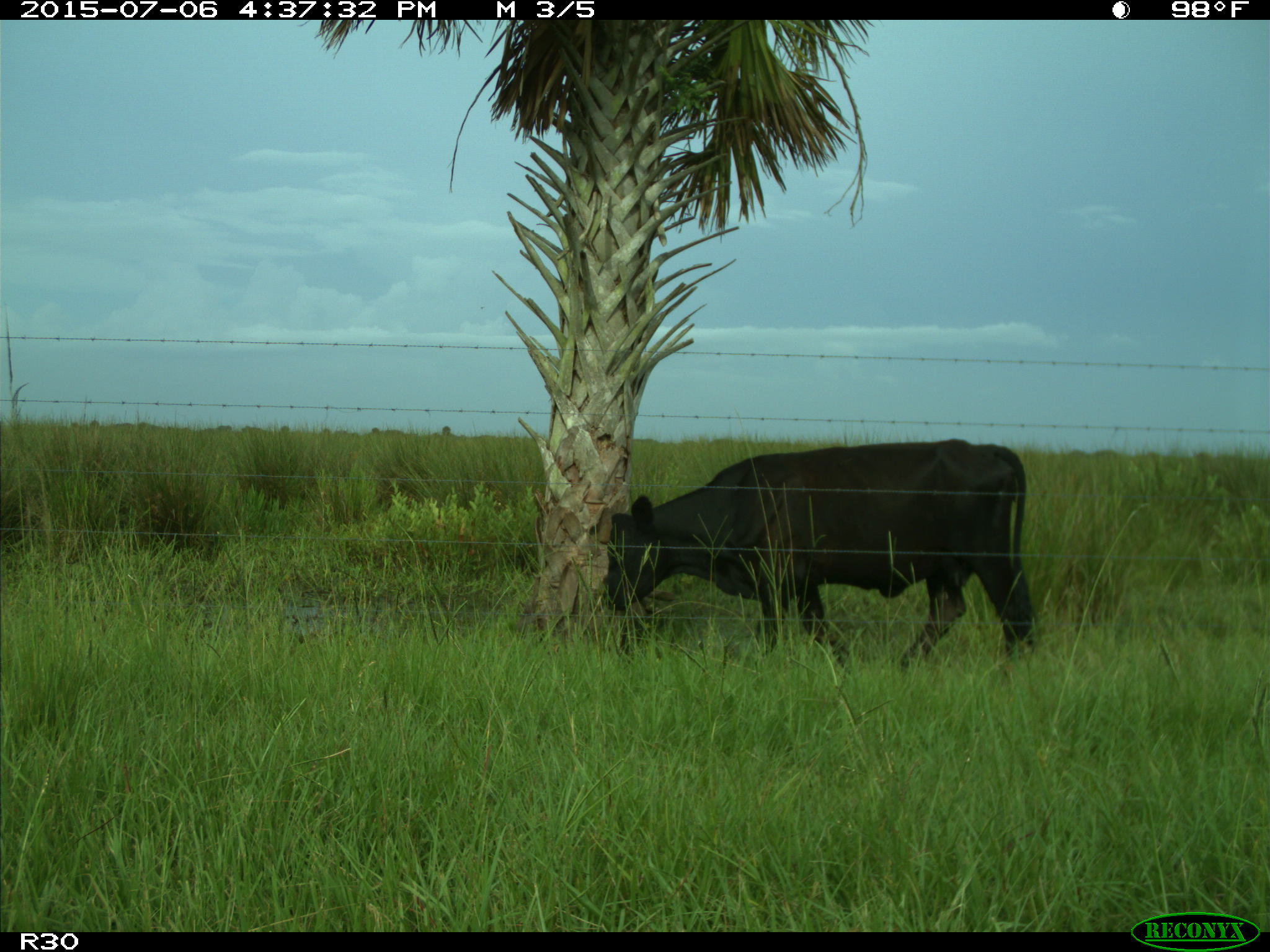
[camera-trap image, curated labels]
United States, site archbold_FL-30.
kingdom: Animalia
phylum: Chordata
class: Mammalia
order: Artiodactyla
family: Bovidae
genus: Bos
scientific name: Bos taurus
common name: domestic cow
Bos taurus (domestic cow).